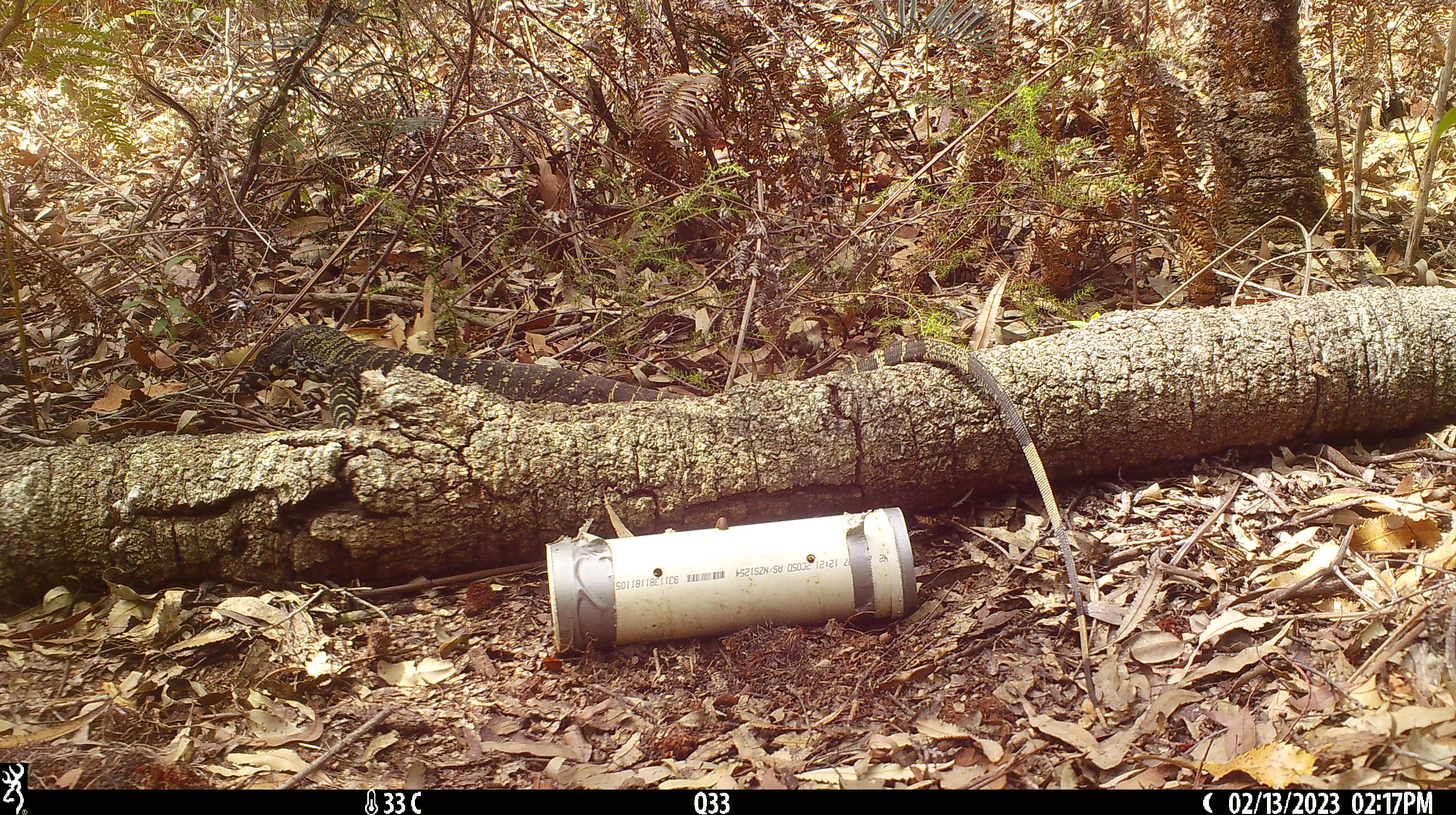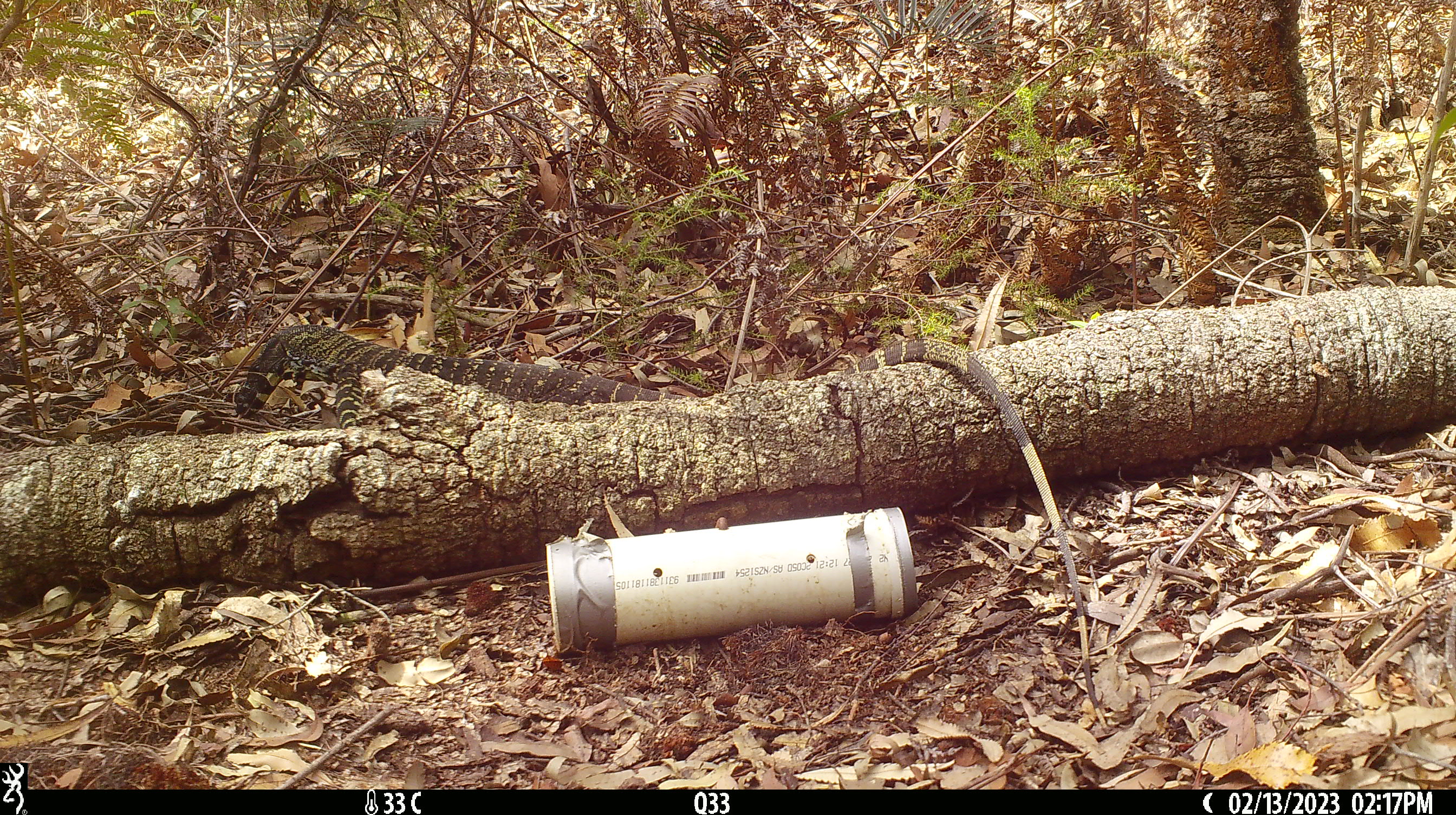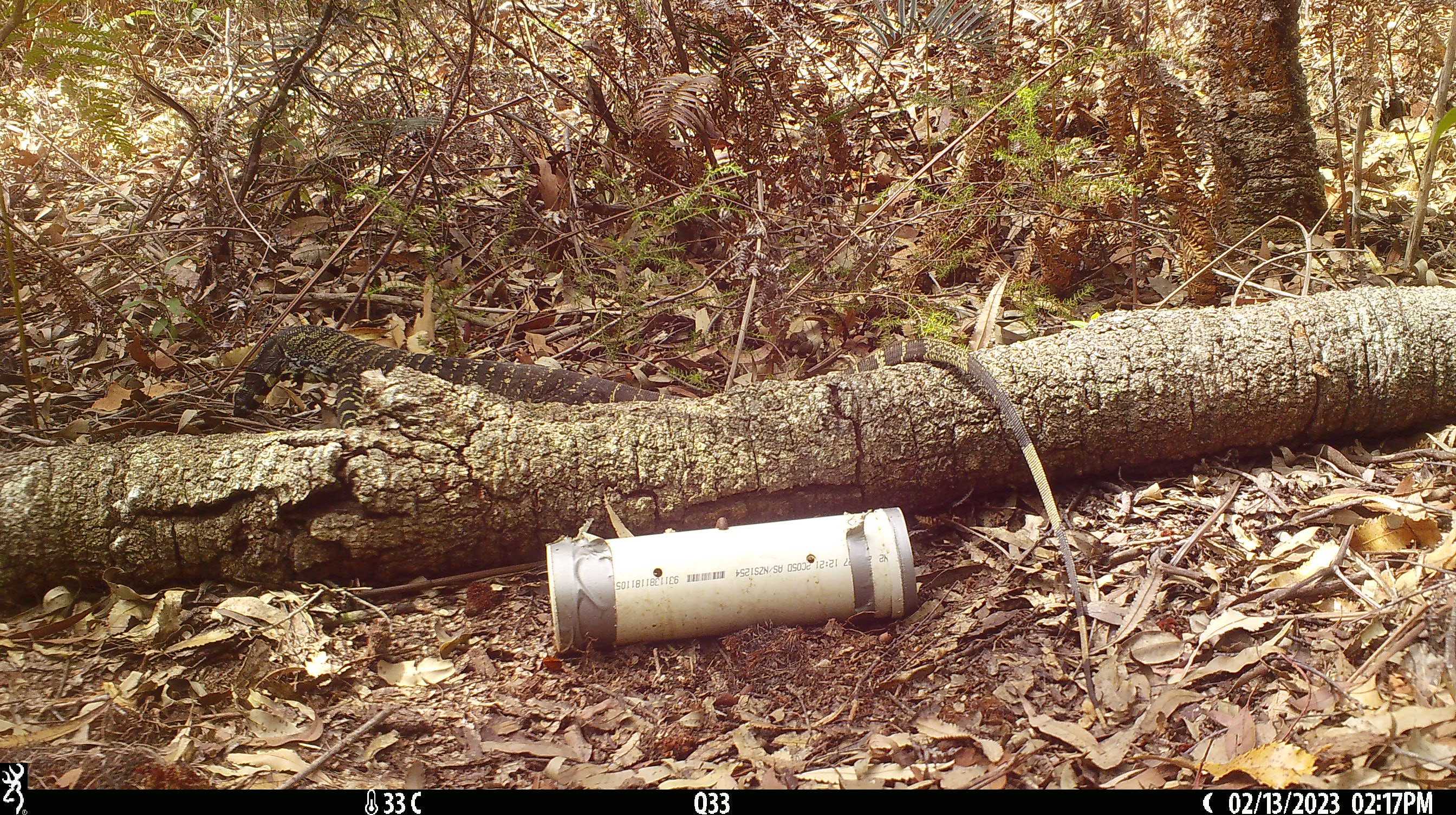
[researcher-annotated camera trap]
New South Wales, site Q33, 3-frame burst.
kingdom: Animalia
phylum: Chordata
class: Reptilia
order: Squamata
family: Varanidae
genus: Varanus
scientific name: Varanus varius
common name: lace monitor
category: goanna